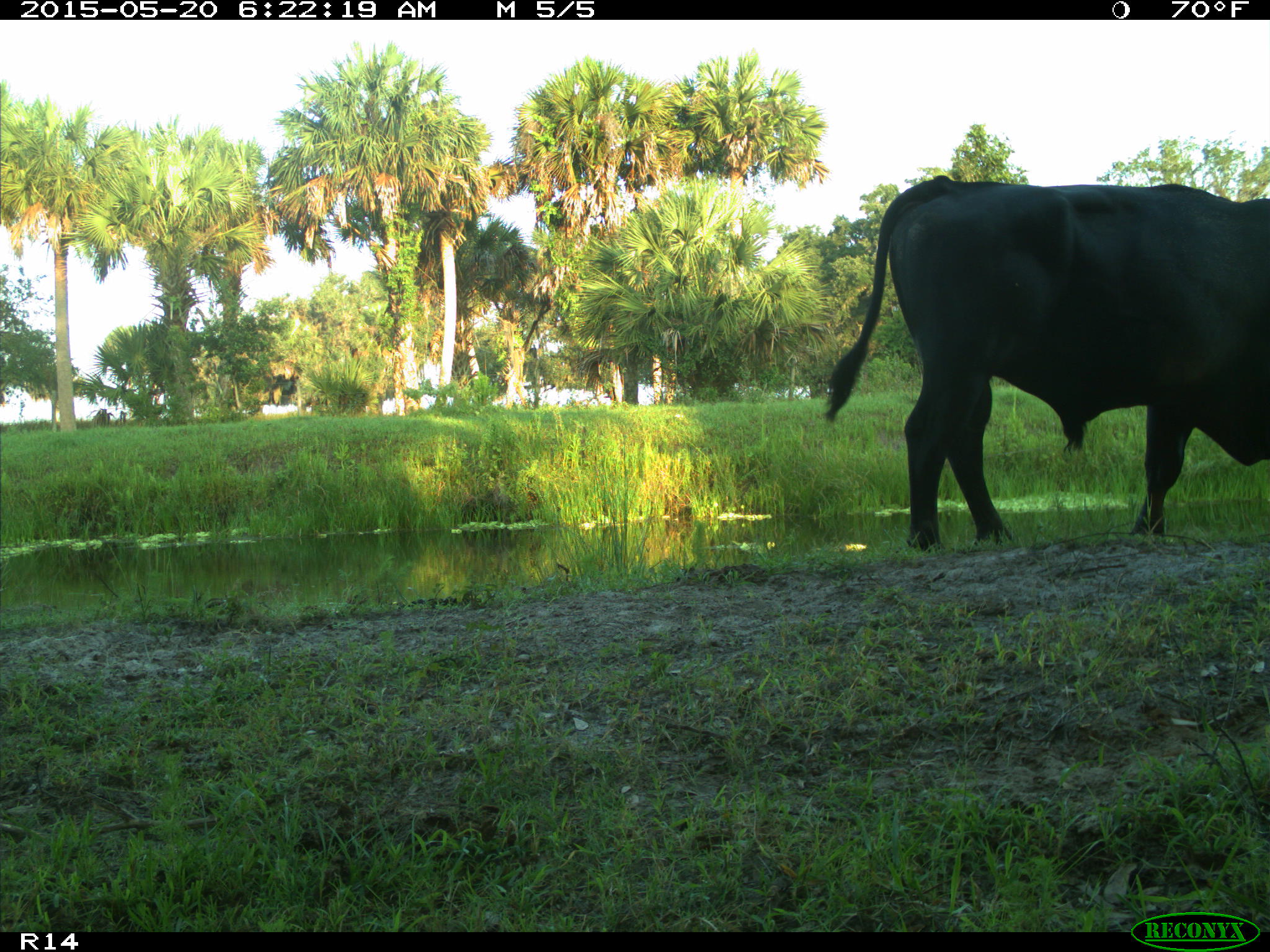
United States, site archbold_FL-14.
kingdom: Animalia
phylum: Chordata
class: Mammalia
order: Artiodactyla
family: Bovidae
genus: Bos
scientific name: Bos taurus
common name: domestic cow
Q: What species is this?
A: Bos taurus (domestic cow).